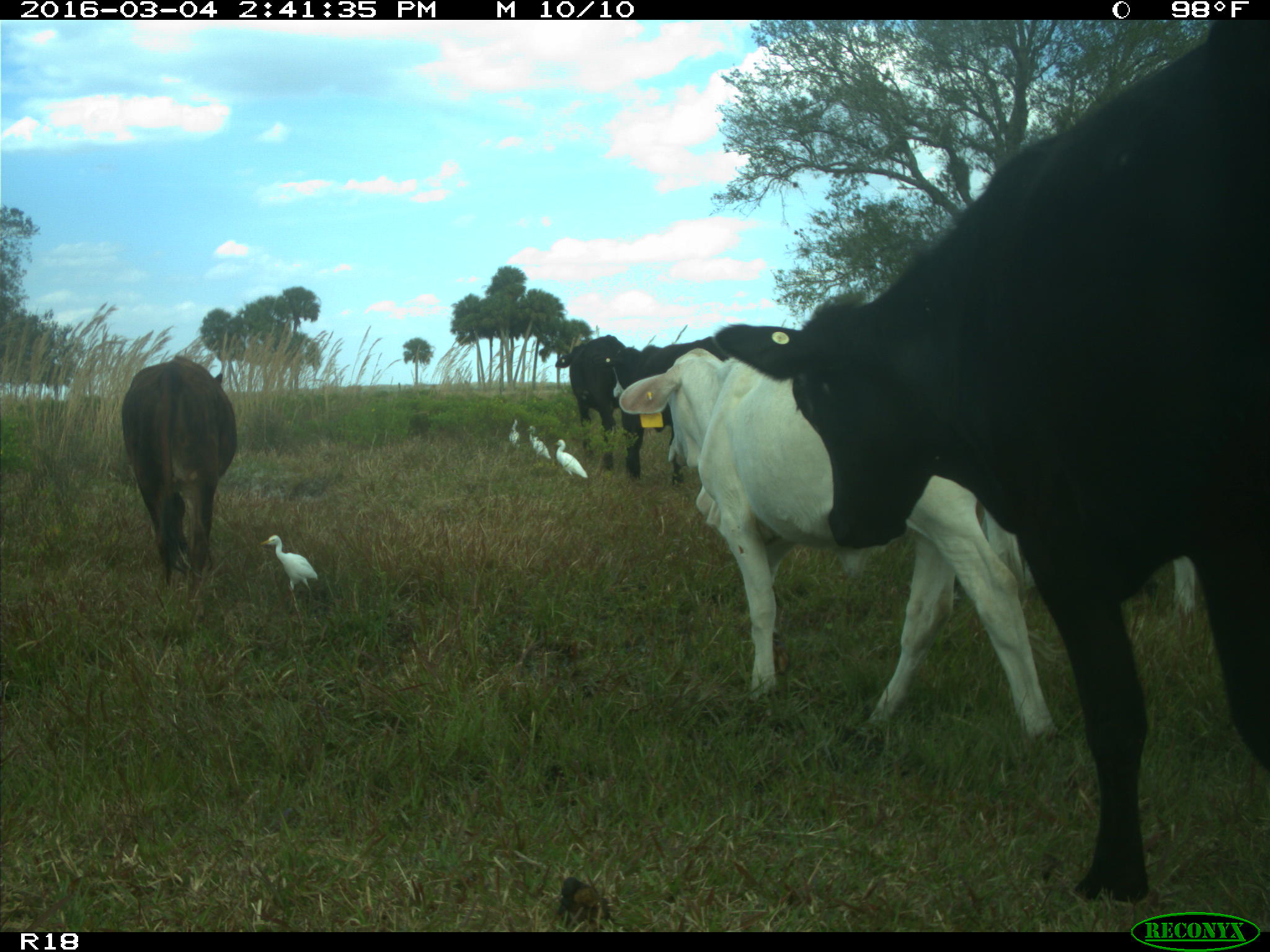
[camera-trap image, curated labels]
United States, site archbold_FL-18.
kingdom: Animalia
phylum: Chordata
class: Mammalia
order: Artiodactyla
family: Bovidae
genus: Bos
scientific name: Bos taurus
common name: domestic cow